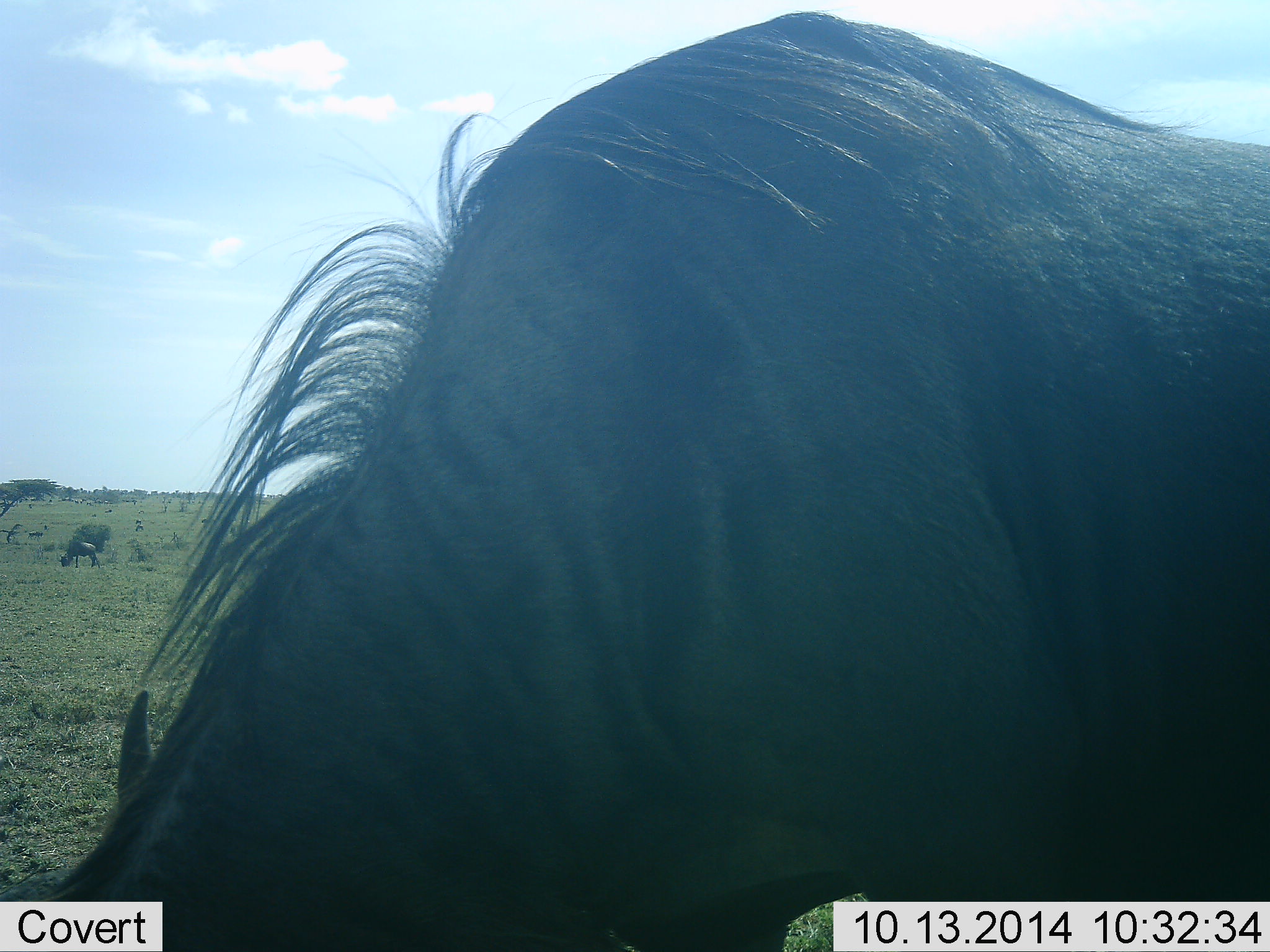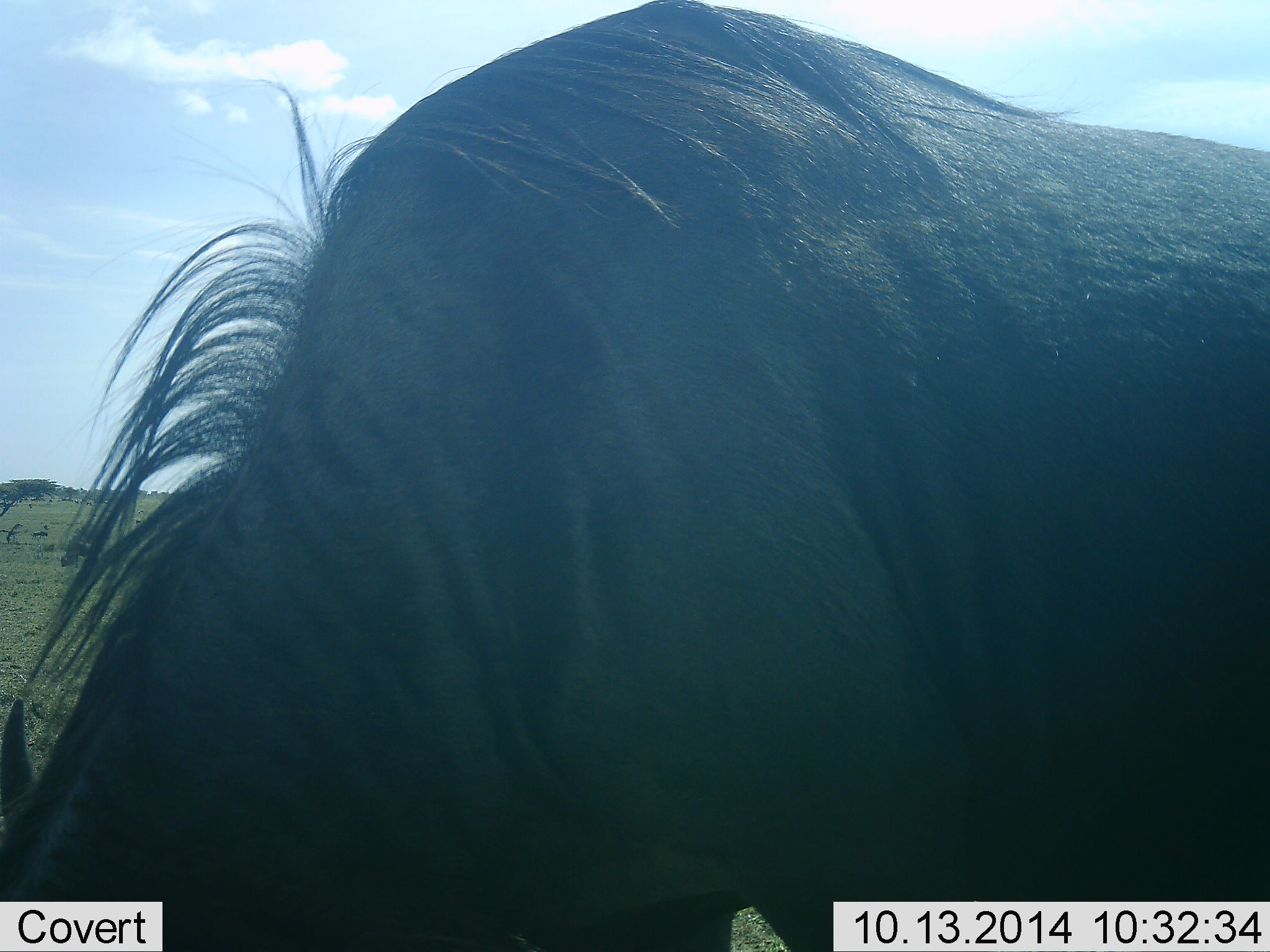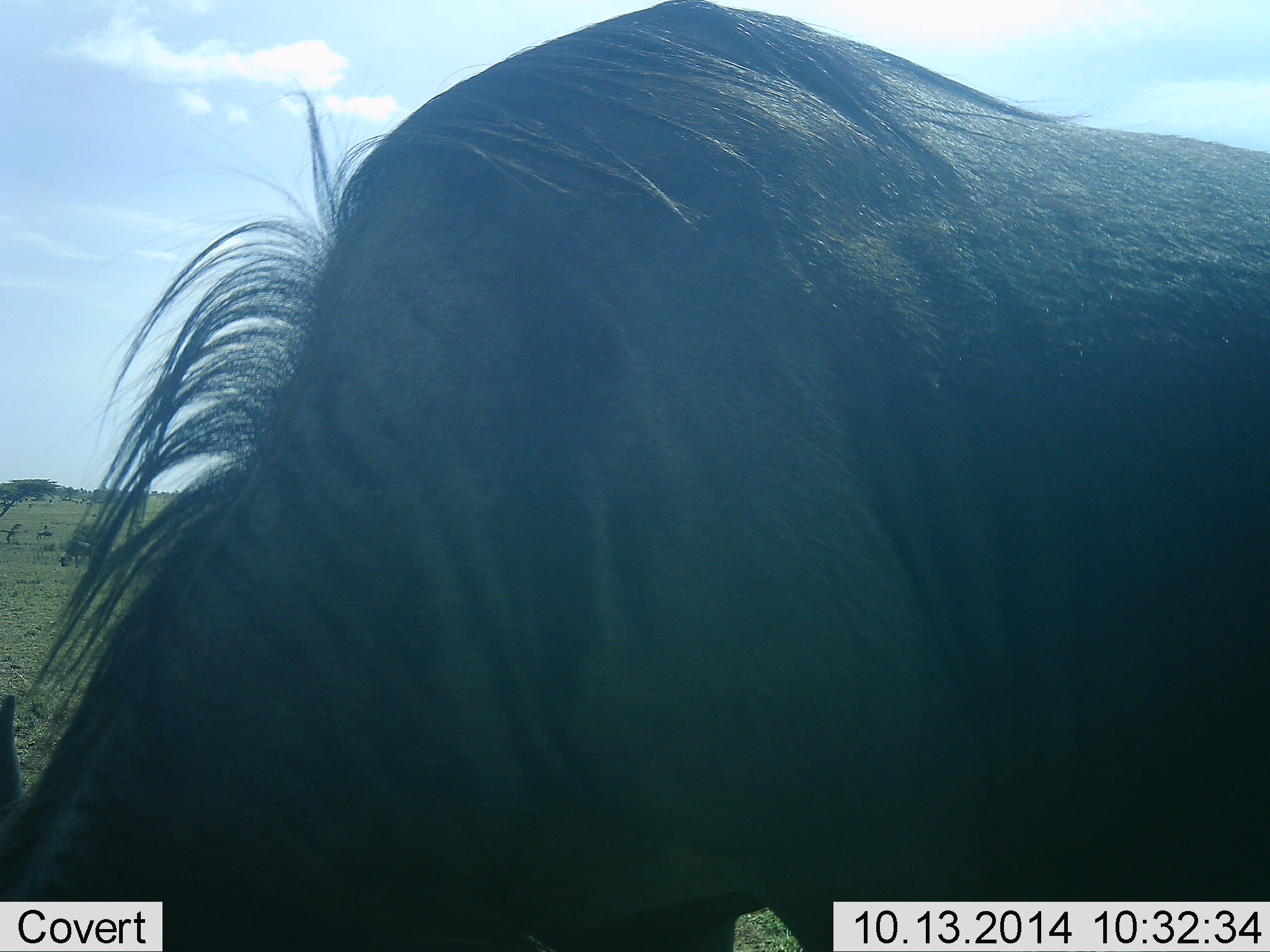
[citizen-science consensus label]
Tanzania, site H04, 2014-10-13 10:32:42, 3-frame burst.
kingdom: Animalia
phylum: Chordata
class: Mammalia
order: Artiodactyla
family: Bovidae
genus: Connochaetes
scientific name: Connochaetes taurinus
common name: blue wildebeest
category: wildebeest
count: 1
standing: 40%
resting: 0%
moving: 20%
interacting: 0%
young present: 0%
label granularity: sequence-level